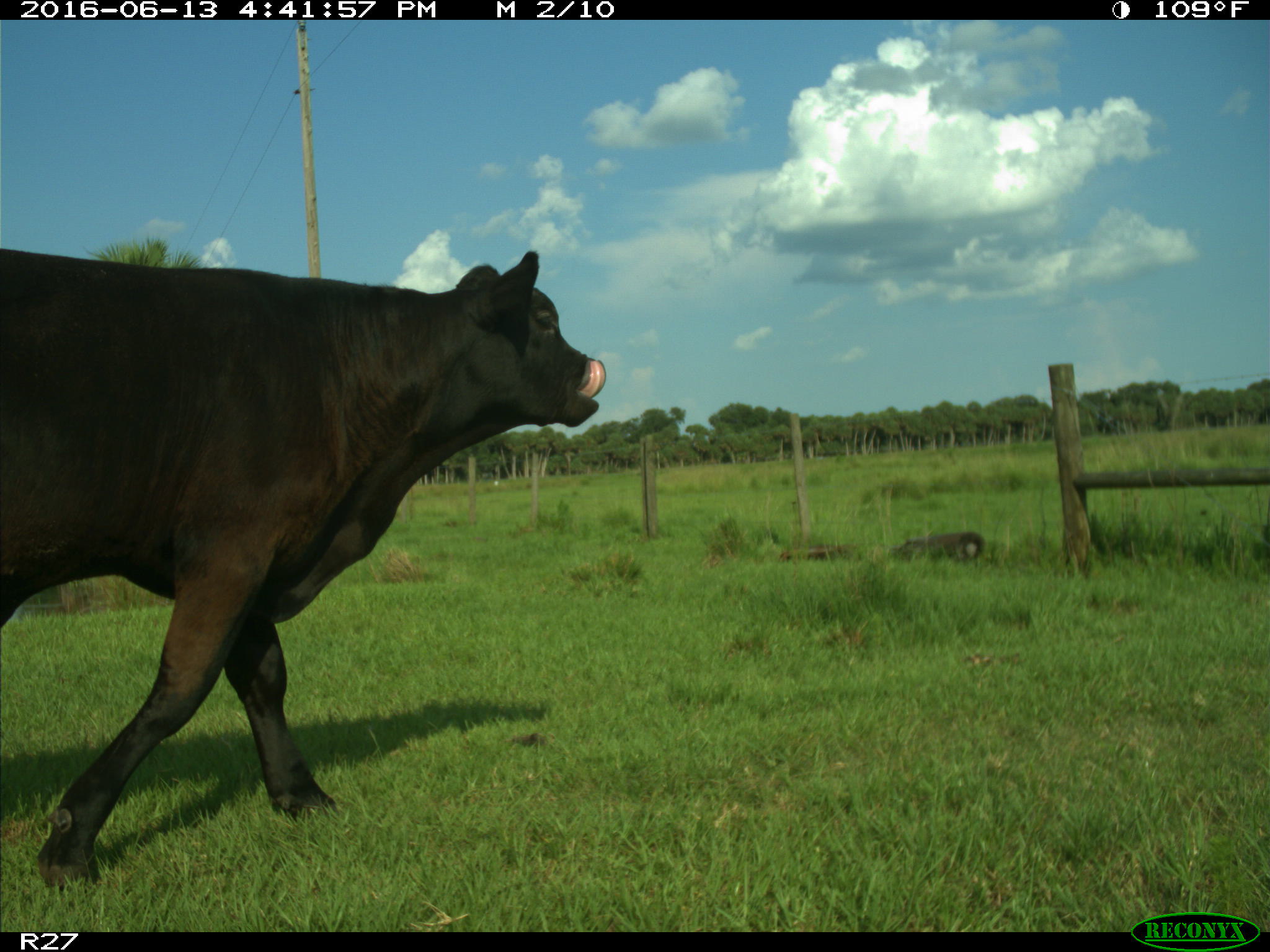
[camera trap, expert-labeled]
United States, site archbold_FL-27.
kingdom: Animalia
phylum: Chordata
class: Mammalia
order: Artiodactyla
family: Bovidae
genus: Bos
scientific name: Bos taurus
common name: domestic cow